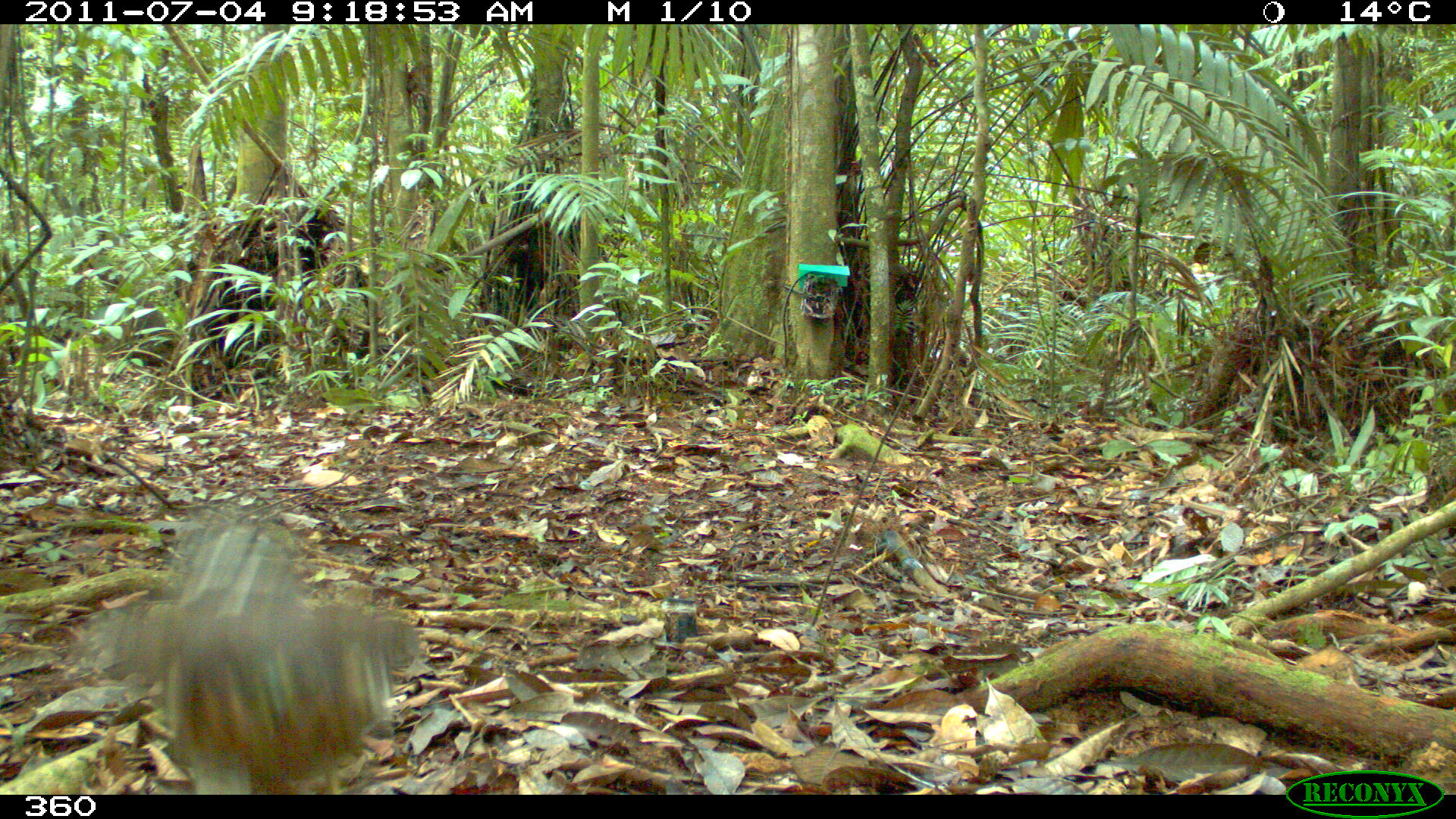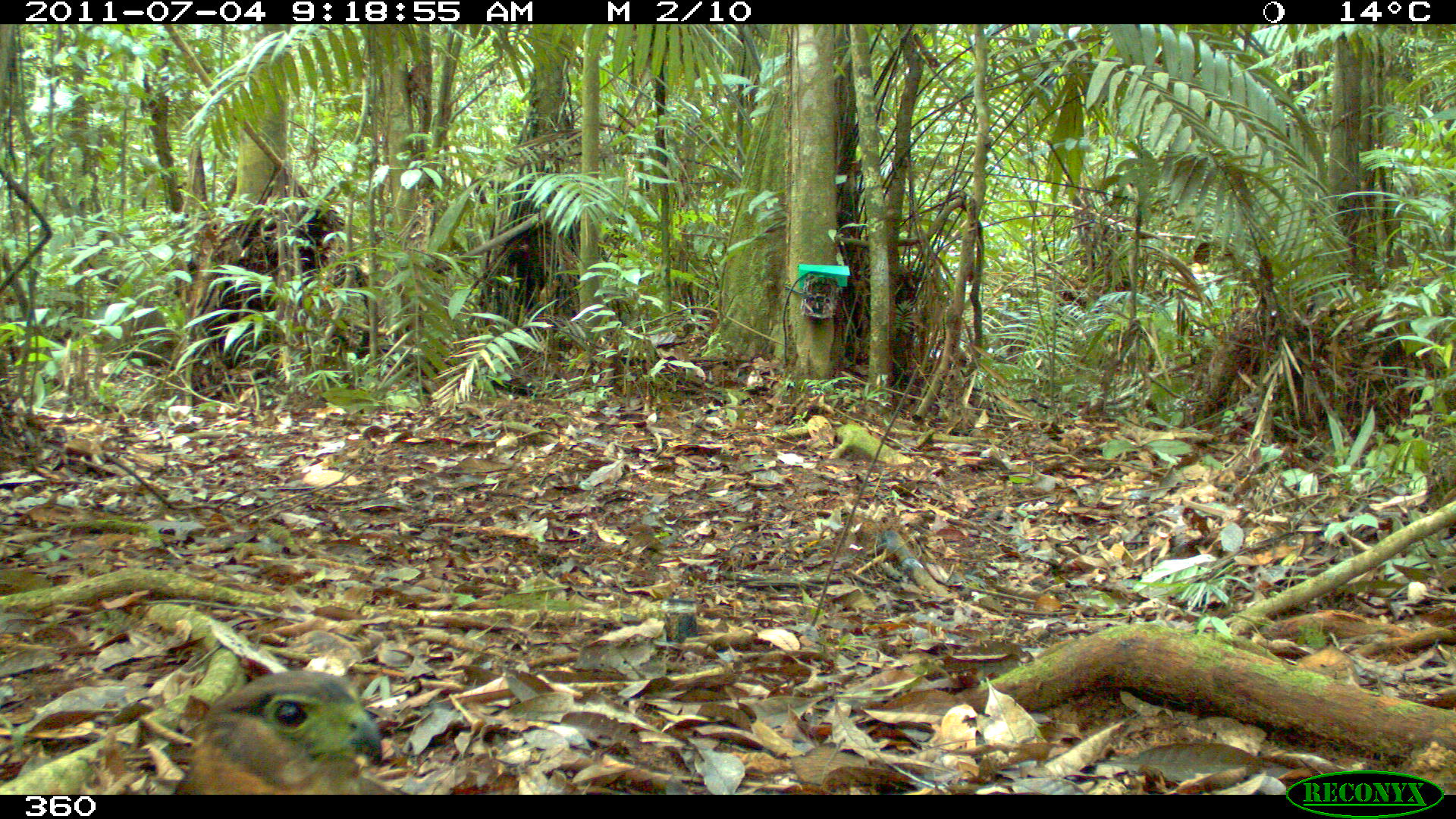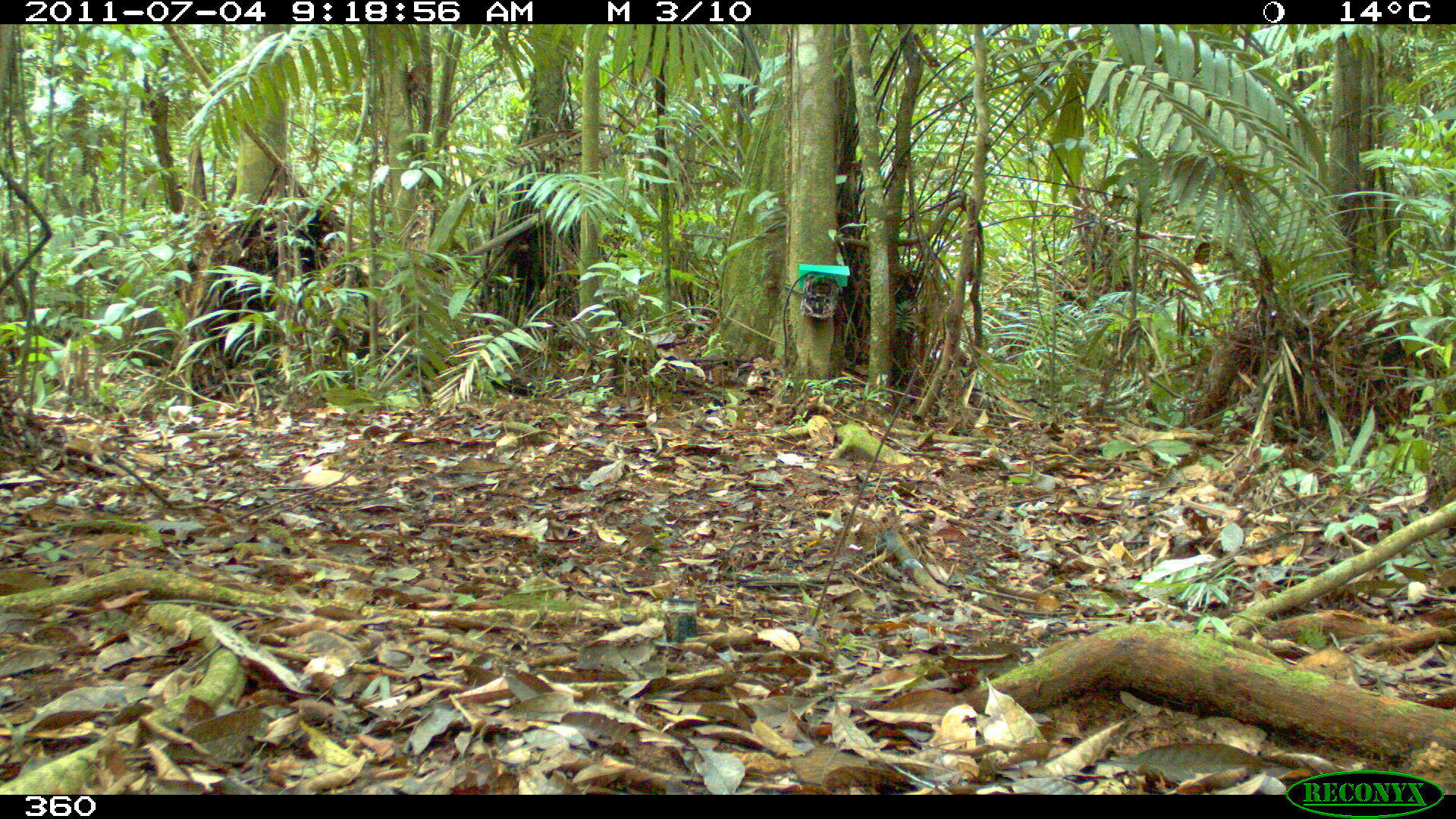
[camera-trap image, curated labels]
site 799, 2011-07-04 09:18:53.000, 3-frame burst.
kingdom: Animalia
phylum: Chordata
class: Aves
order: Falconiformes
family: Falconidae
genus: Falco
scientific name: Falco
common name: falcons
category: falcon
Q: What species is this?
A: Falcon (falcons) (Falco).